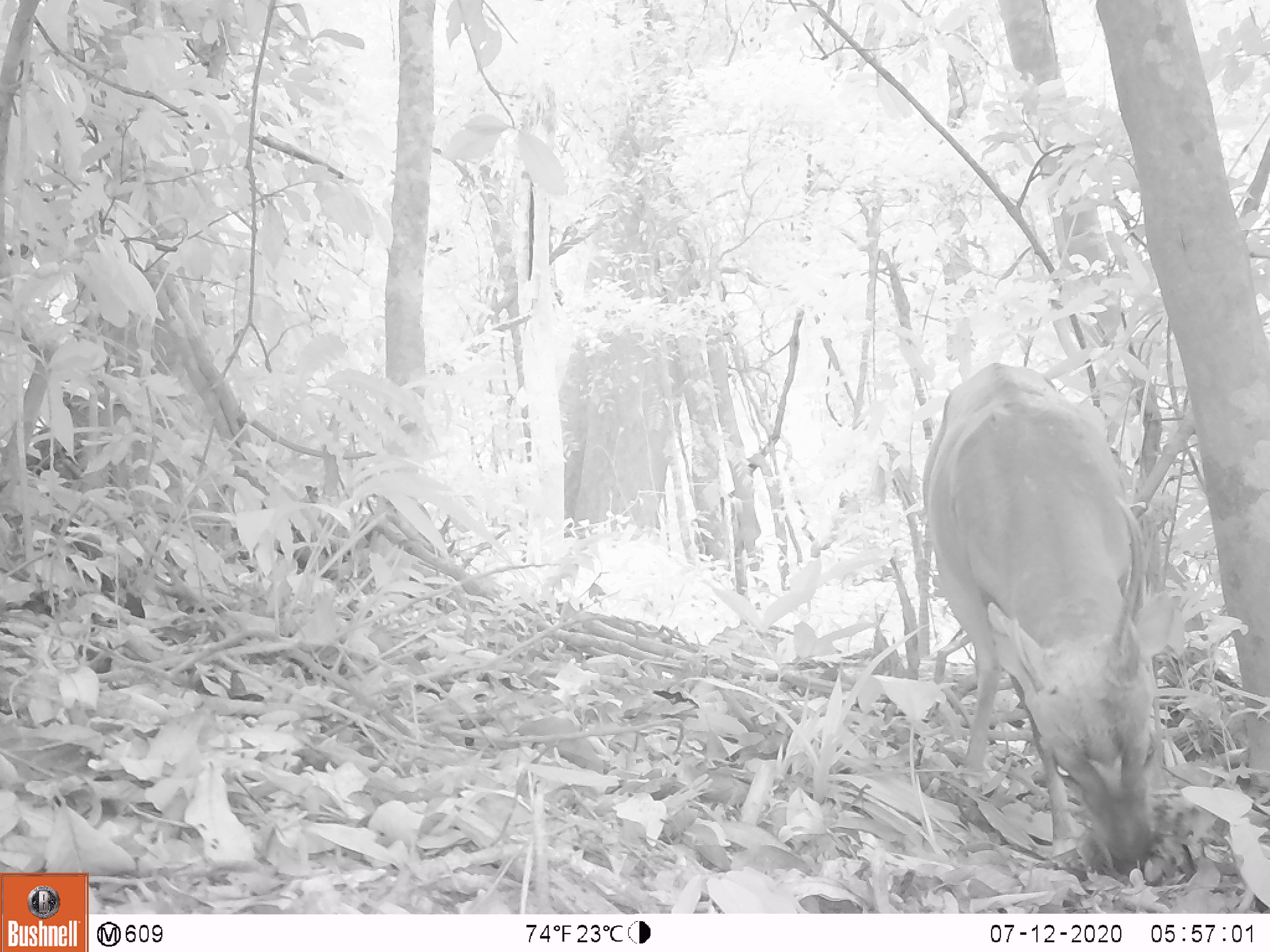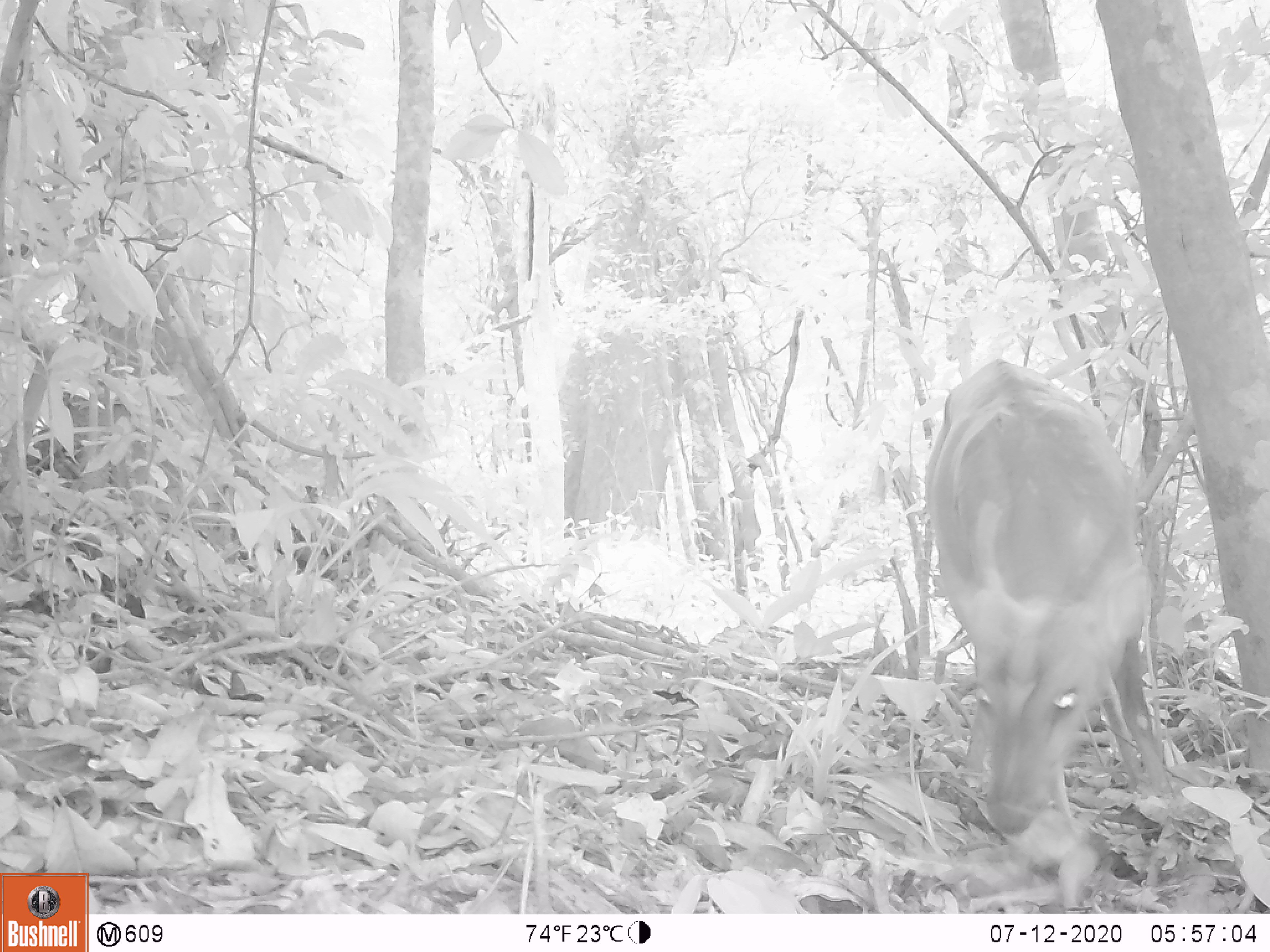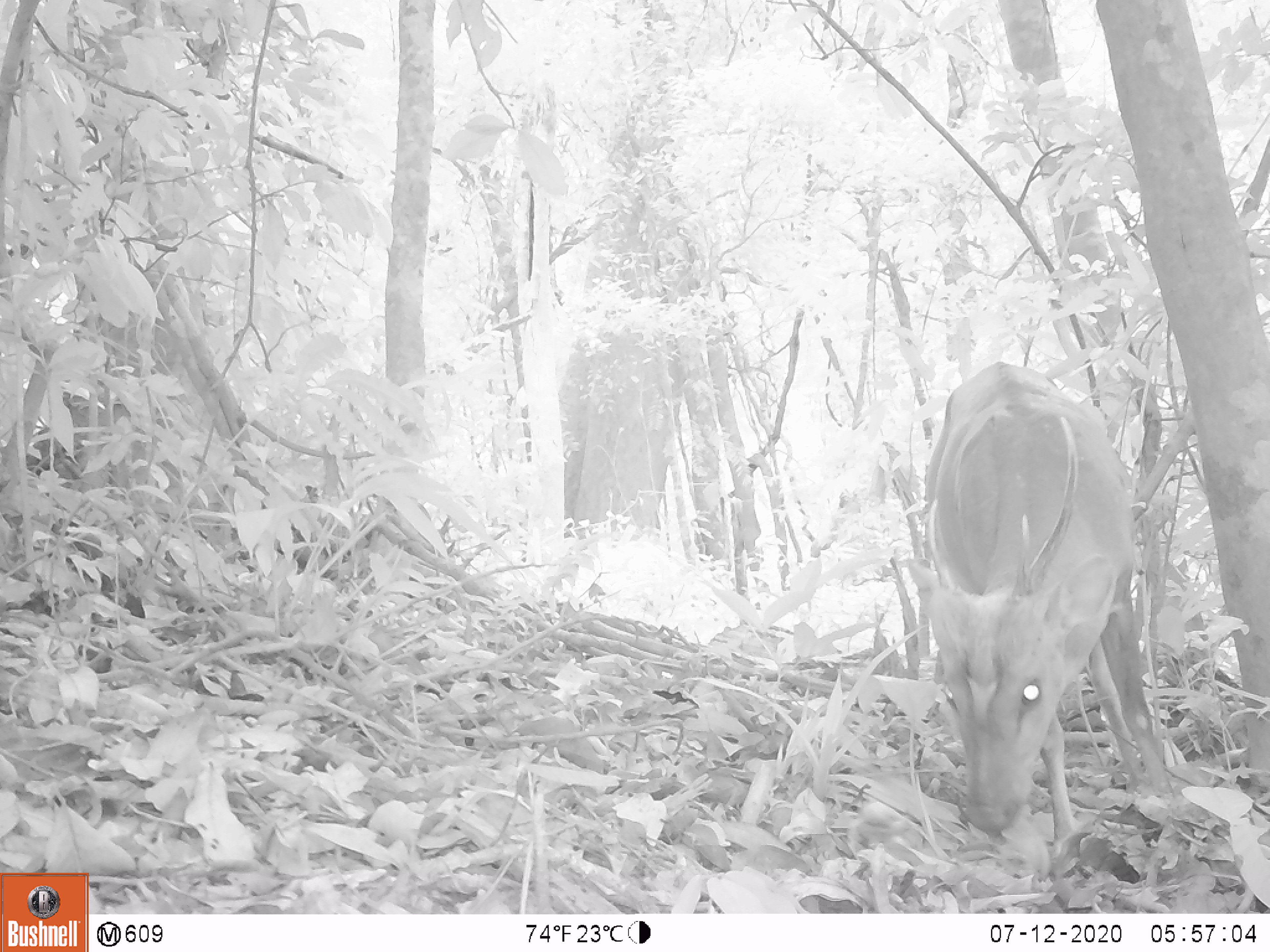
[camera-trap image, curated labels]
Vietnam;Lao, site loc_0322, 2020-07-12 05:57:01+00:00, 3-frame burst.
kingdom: Animalia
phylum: Chordata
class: Mammalia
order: Artiodactyla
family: Cervidae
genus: Muntiacus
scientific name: Muntiacus vuquangensis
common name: large-antlered muntjac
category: large antlered muntjac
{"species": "large antlered muntjac (large-antlered muntjac) (Muntiacus vuquangensis)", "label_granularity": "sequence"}